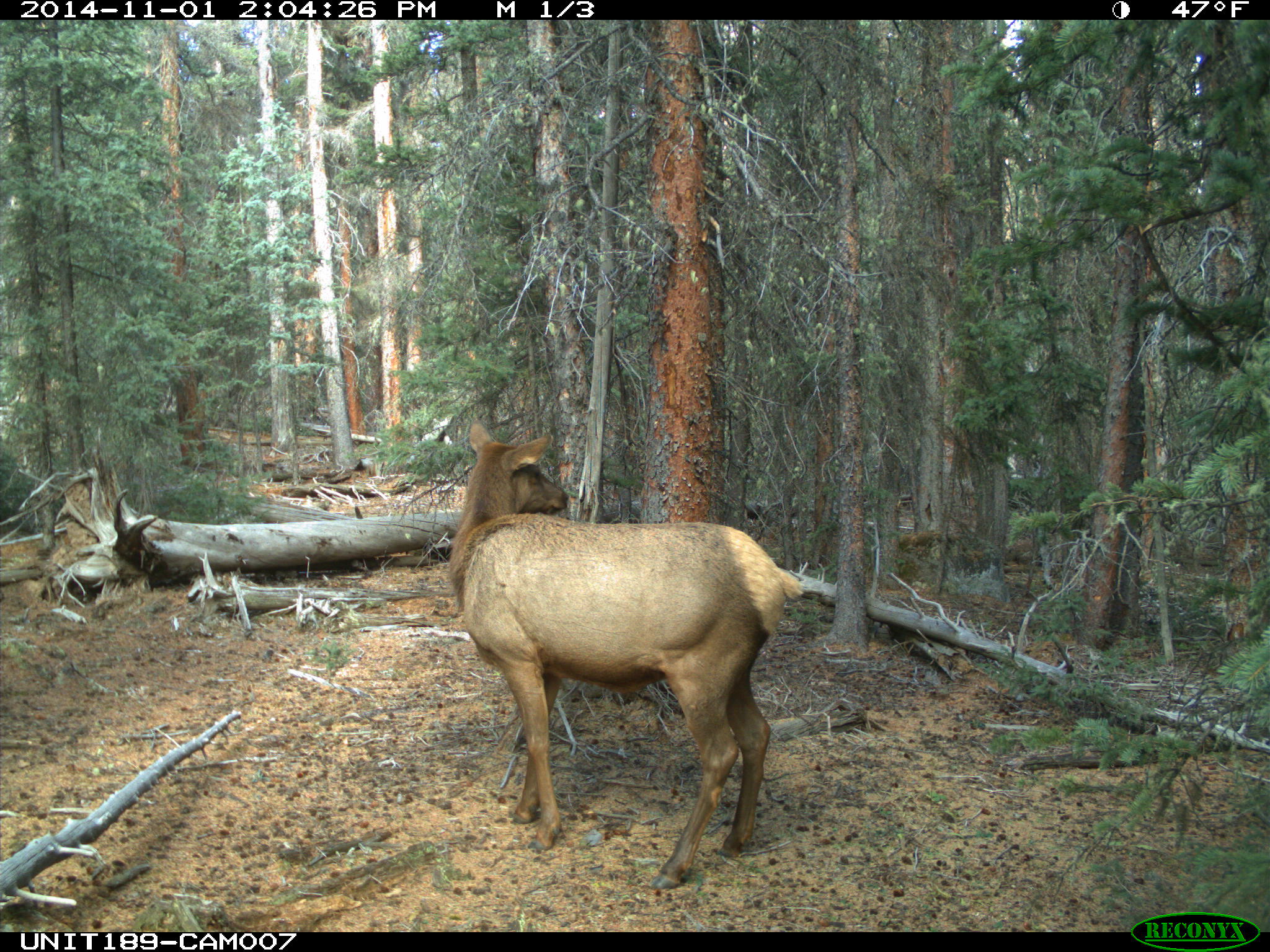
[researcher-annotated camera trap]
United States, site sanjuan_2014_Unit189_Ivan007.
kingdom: Animalia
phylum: Chordata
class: Mammalia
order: Artiodactyla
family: Cervidae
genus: Cervus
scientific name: Cervus elaphus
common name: red deer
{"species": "Cervus elaphus (red deer)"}